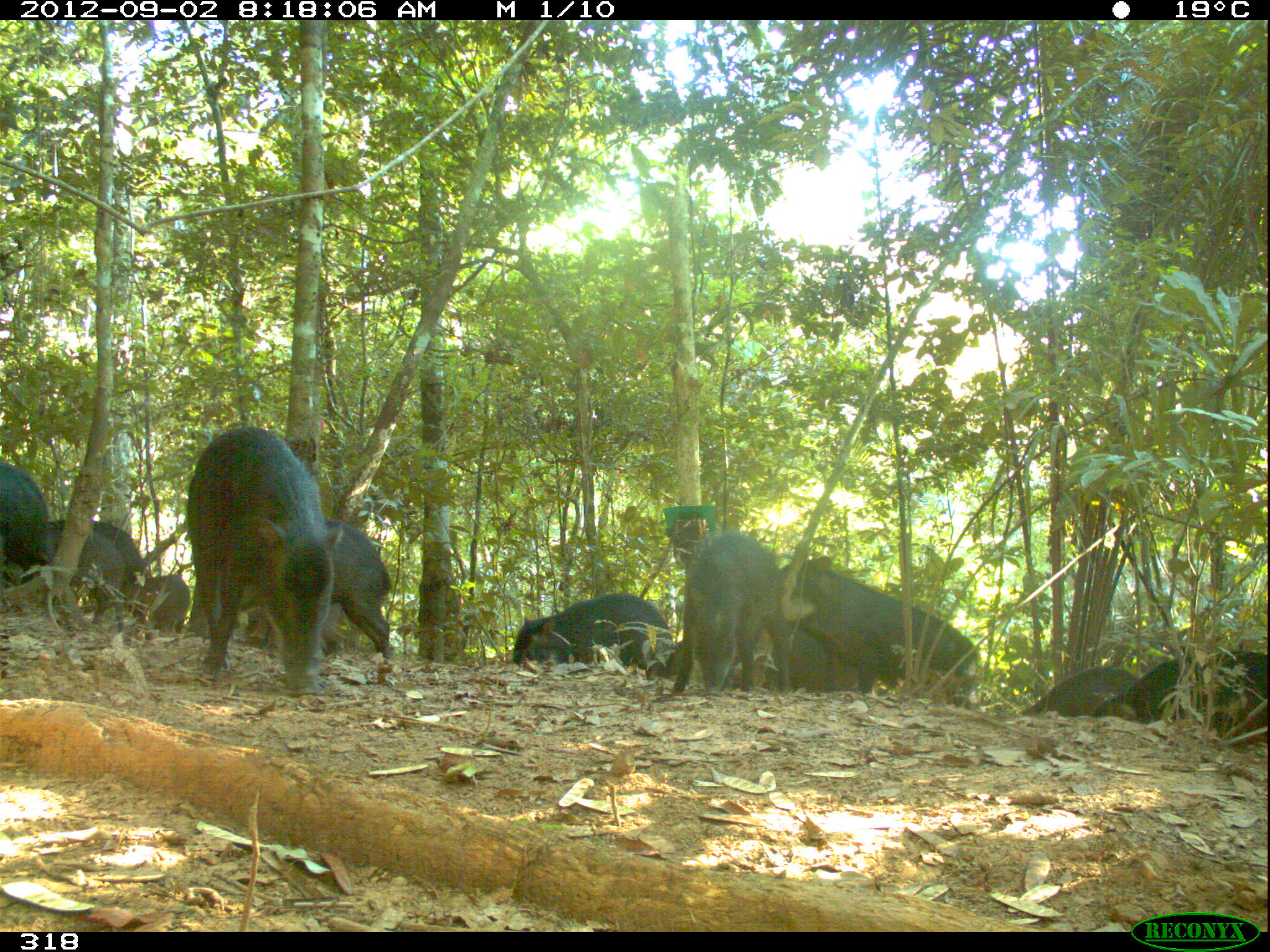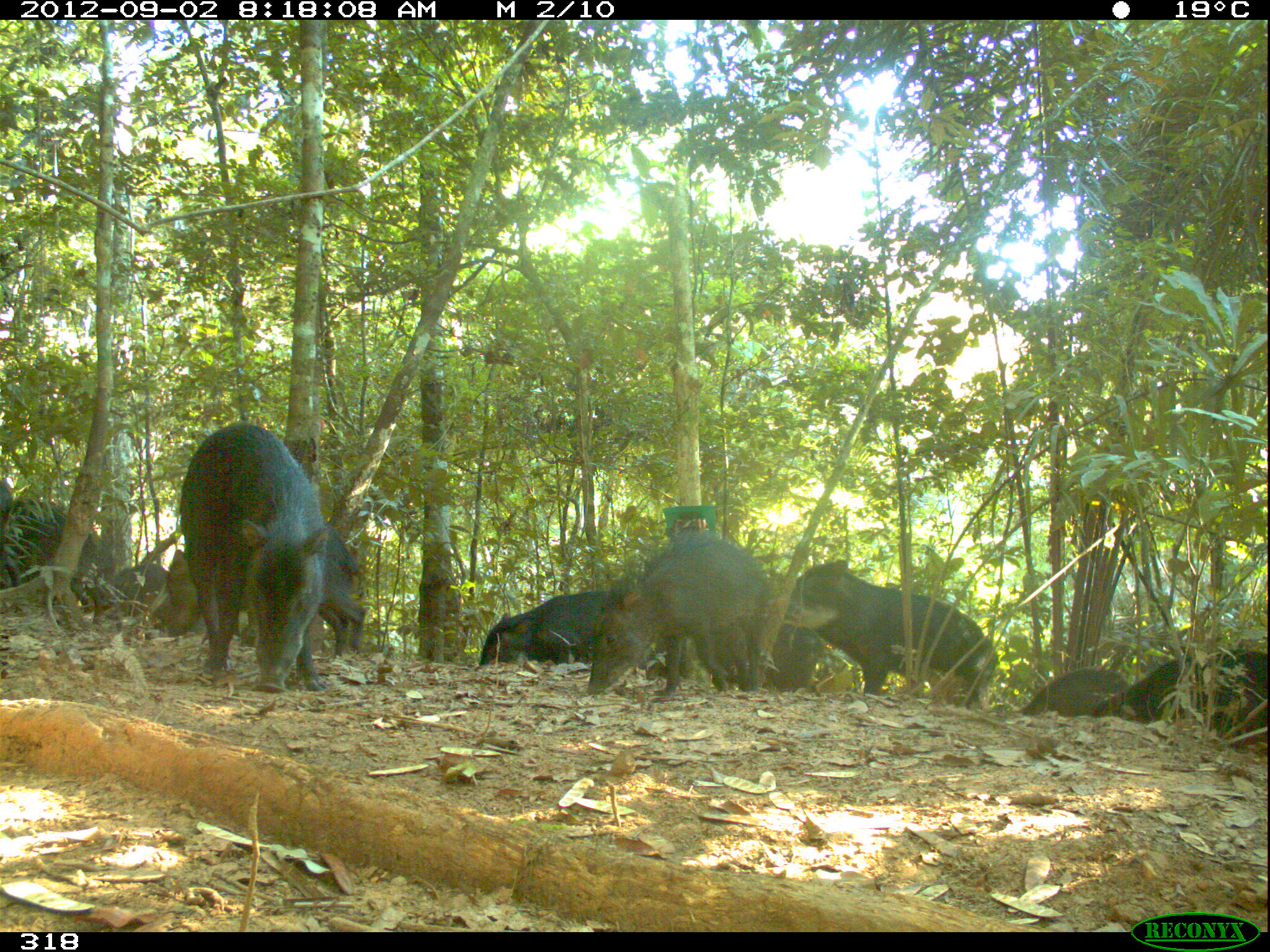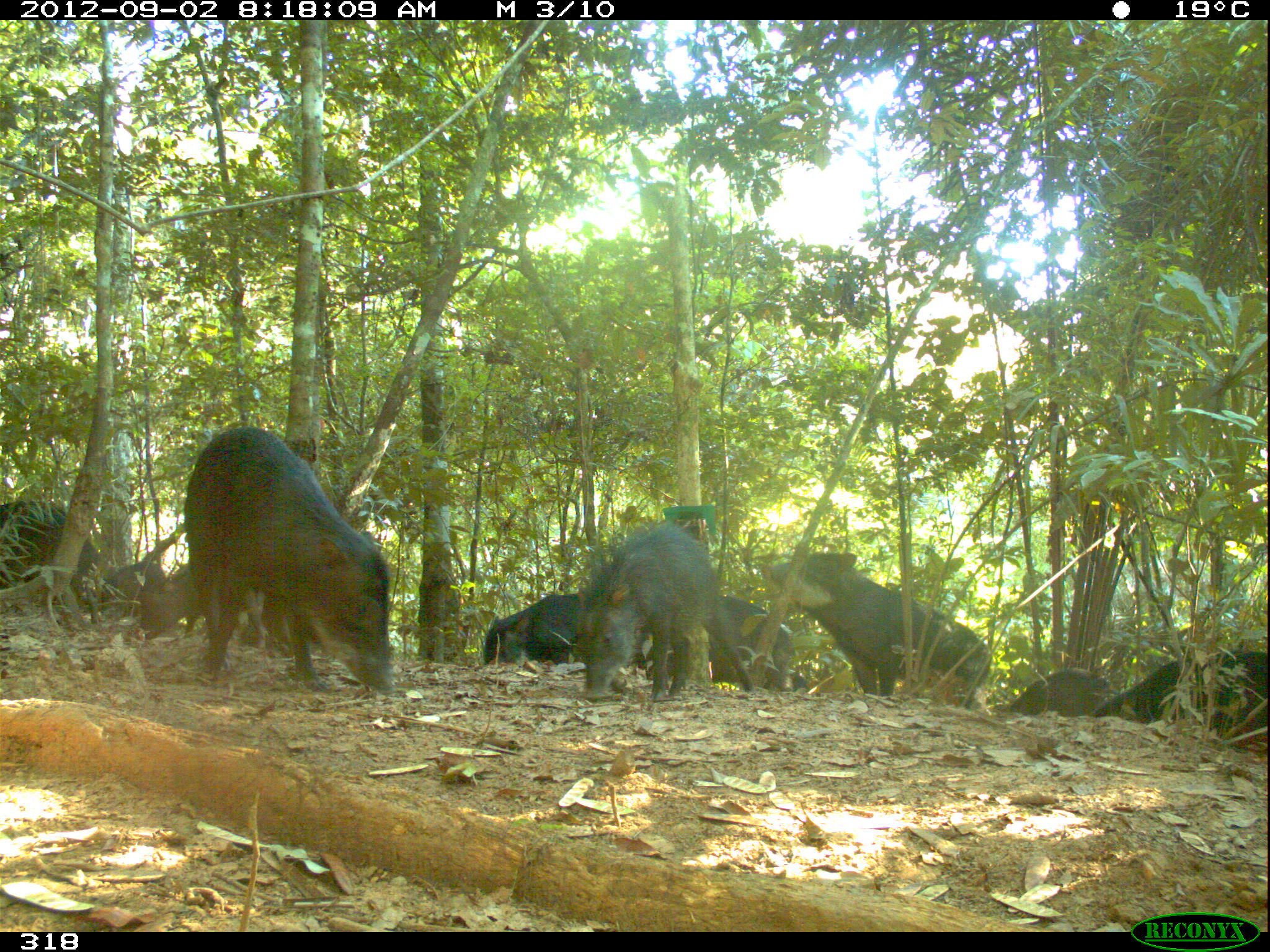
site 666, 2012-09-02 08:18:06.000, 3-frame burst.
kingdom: Animalia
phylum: Chordata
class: Mammalia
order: Artiodactyla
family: Tayassuidae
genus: Tayassu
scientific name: Tayassu pecari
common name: white-lipped peccary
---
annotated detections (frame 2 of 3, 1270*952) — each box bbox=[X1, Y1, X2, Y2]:
tayassu pecari: bbox=[179, 421, 329, 691]; bbox=[782, 558, 997, 708]; bbox=[584, 527, 769, 694]; bbox=[164, 524, 366, 656]; bbox=[478, 590, 696, 677]; bbox=[1091, 646, 1267, 742]; bbox=[6, 496, 123, 630]; bbox=[712, 567, 823, 690]; bbox=[85, 564, 207, 634]; bbox=[1019, 668, 1133, 718]; bbox=[0, 475, 21, 586]